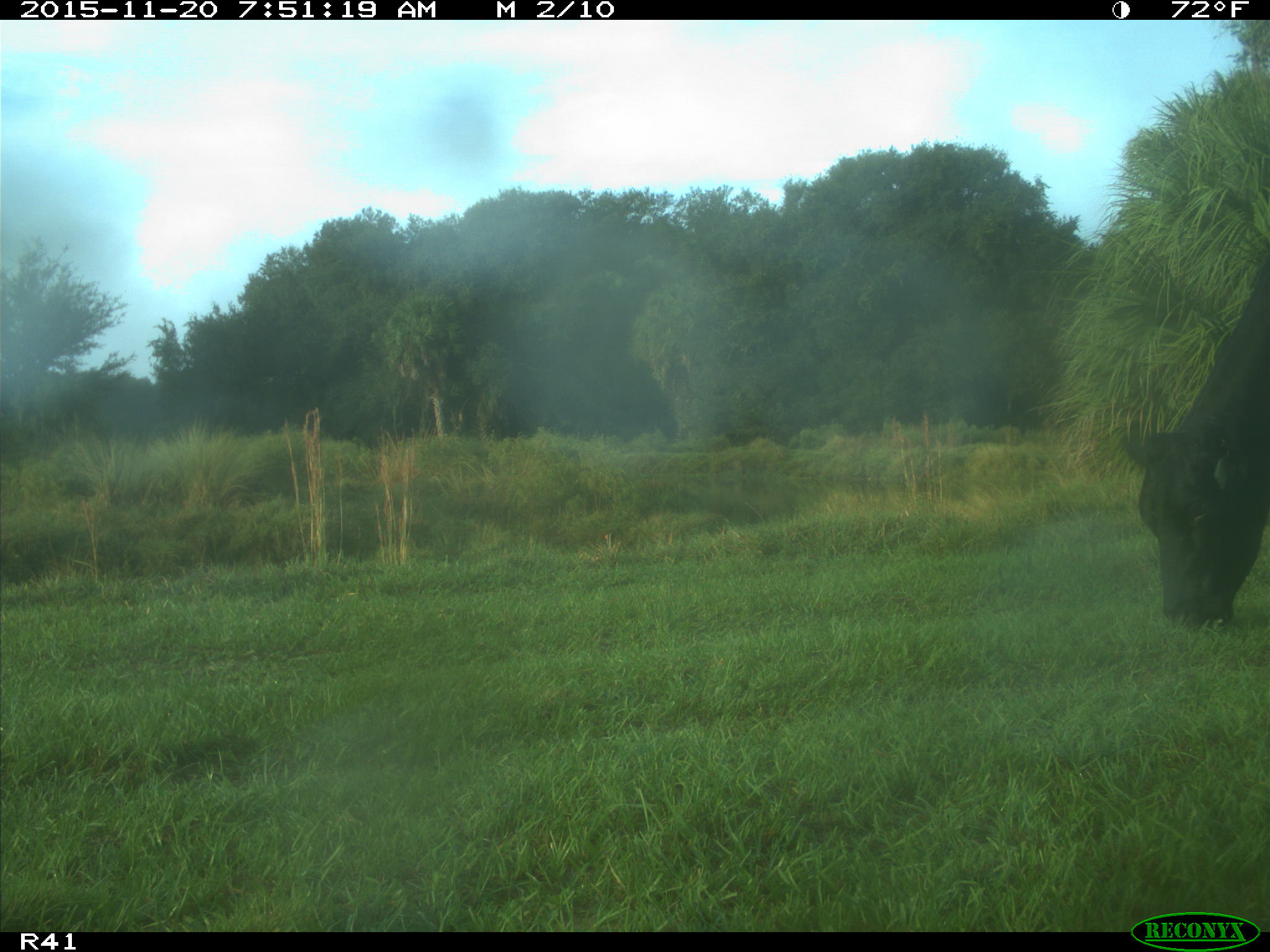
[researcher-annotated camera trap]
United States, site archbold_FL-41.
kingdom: Animalia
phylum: Chordata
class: Mammalia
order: Artiodactyla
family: Bovidae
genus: Bos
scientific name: Bos taurus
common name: domestic cow